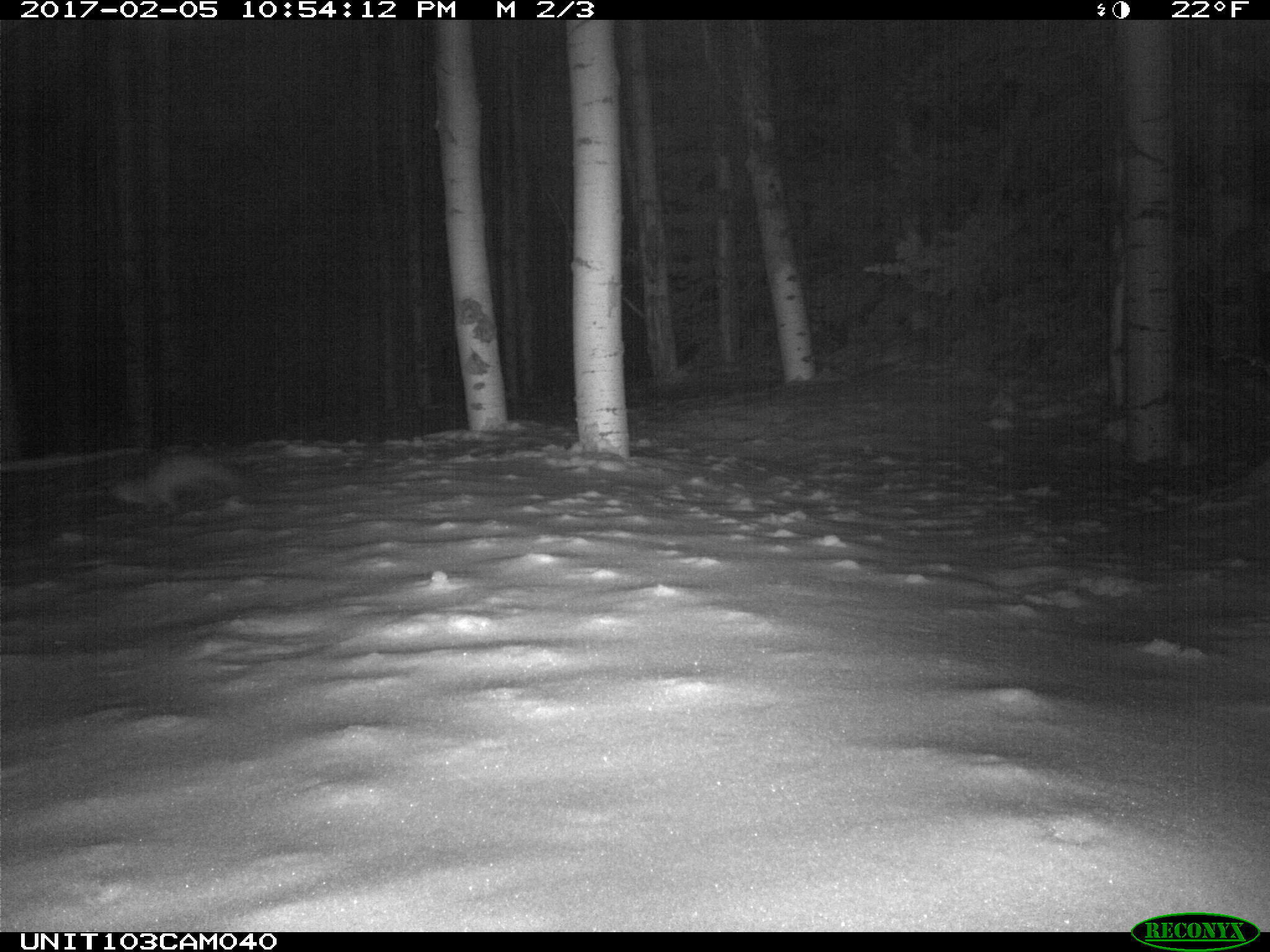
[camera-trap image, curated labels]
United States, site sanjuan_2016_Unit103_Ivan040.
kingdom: Animalia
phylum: Chordata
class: Mammalia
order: Carnivora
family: Mustelidae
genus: Martes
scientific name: Martes americana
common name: american marten